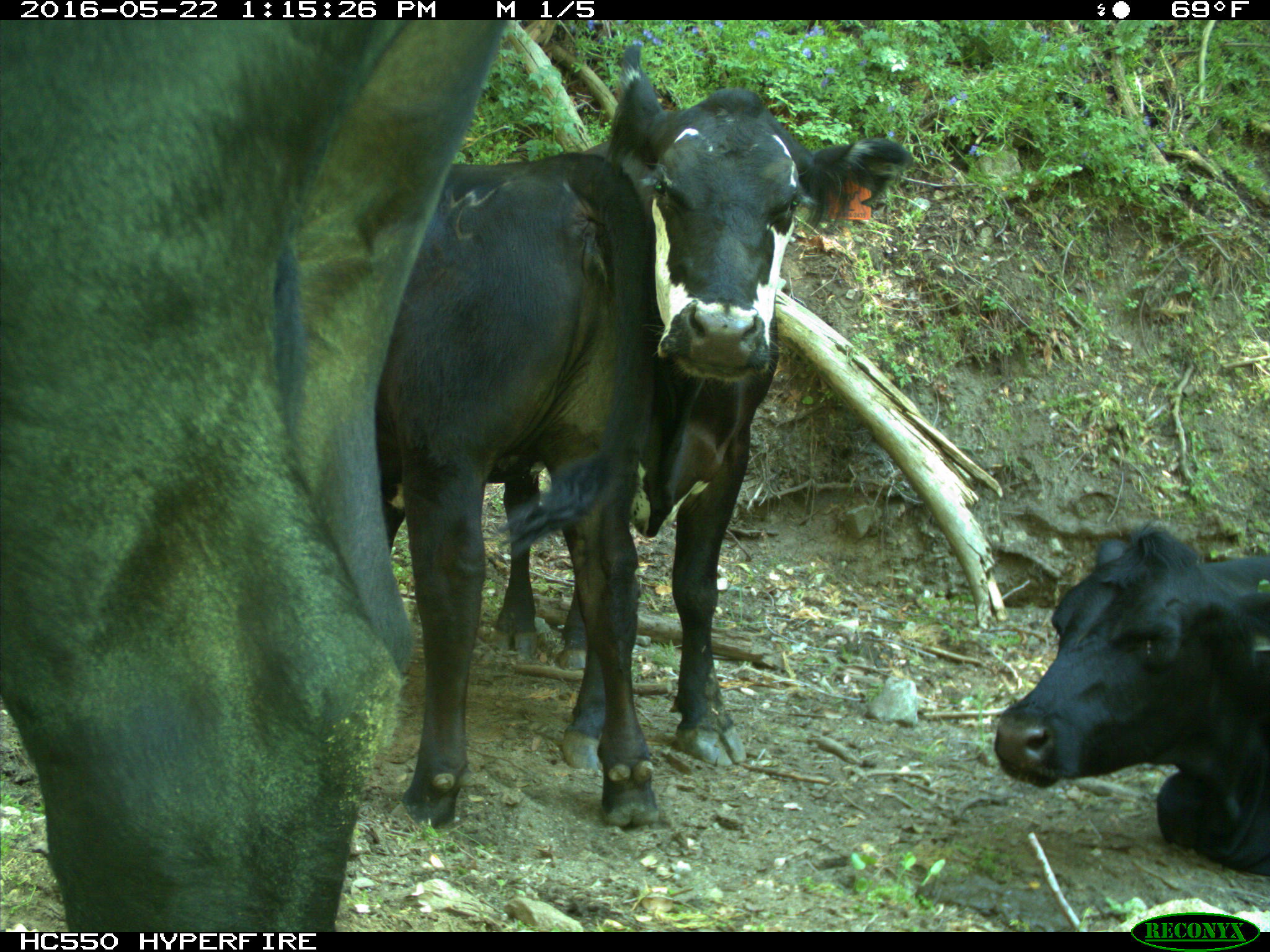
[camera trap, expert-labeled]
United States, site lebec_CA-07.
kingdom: Animalia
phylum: Chordata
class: Mammalia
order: Artiodactyla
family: Bovidae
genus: Bos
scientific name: Bos taurus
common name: domestic cow